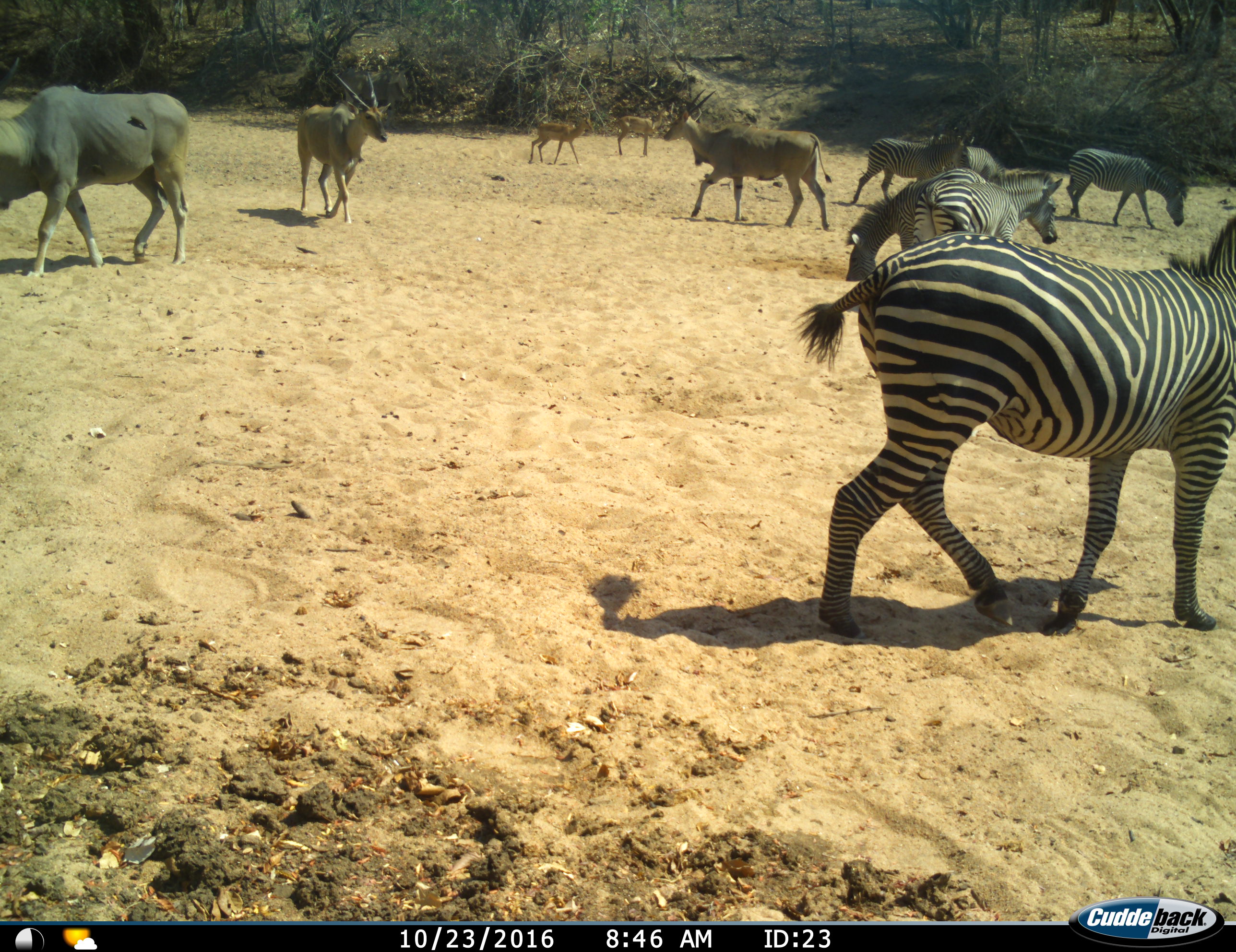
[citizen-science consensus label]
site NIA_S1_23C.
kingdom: Animalia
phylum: Chordata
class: Mammalia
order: Artiodactyla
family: Bovidae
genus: Tragelaphus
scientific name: Tragelaphus oryx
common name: eland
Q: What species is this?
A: Eland (Tragelaphus oryx).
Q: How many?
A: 3.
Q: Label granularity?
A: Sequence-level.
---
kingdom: Animalia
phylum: Chordata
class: Mammalia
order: Artiodactyla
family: Bovidae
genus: Aepyceros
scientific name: Aepyceros melampus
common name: impala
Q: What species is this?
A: Impala (Aepyceros melampus).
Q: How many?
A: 2.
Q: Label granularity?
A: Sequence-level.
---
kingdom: Animalia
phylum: Chordata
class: Mammalia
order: Perissodactyla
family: Equidae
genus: Equus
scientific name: Equus quagga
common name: plains zebra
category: zebraplains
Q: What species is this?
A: Zebraplains (plains zebra) (Equus quagga).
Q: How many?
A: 6.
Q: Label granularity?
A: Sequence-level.